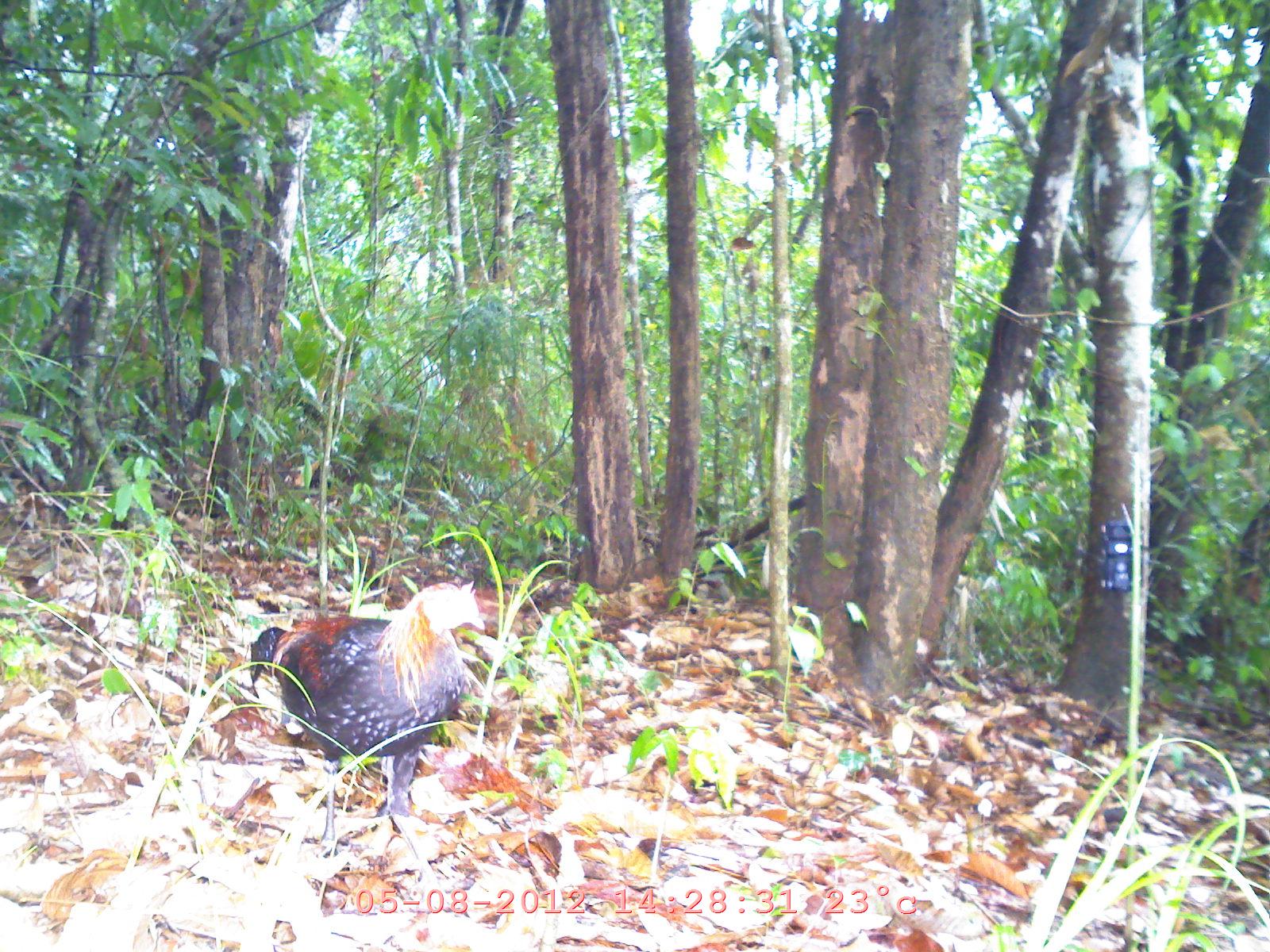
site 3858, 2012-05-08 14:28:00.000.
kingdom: Animalia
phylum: Chordata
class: Aves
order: Galliformes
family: Phasianidae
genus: Gallus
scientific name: Gallus gallus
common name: red junglefowl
Gallus gallus (red junglefowl), count 1.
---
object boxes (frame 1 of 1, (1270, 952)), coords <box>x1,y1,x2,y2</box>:
gallus gallus: <box>249,582,486,856</box>